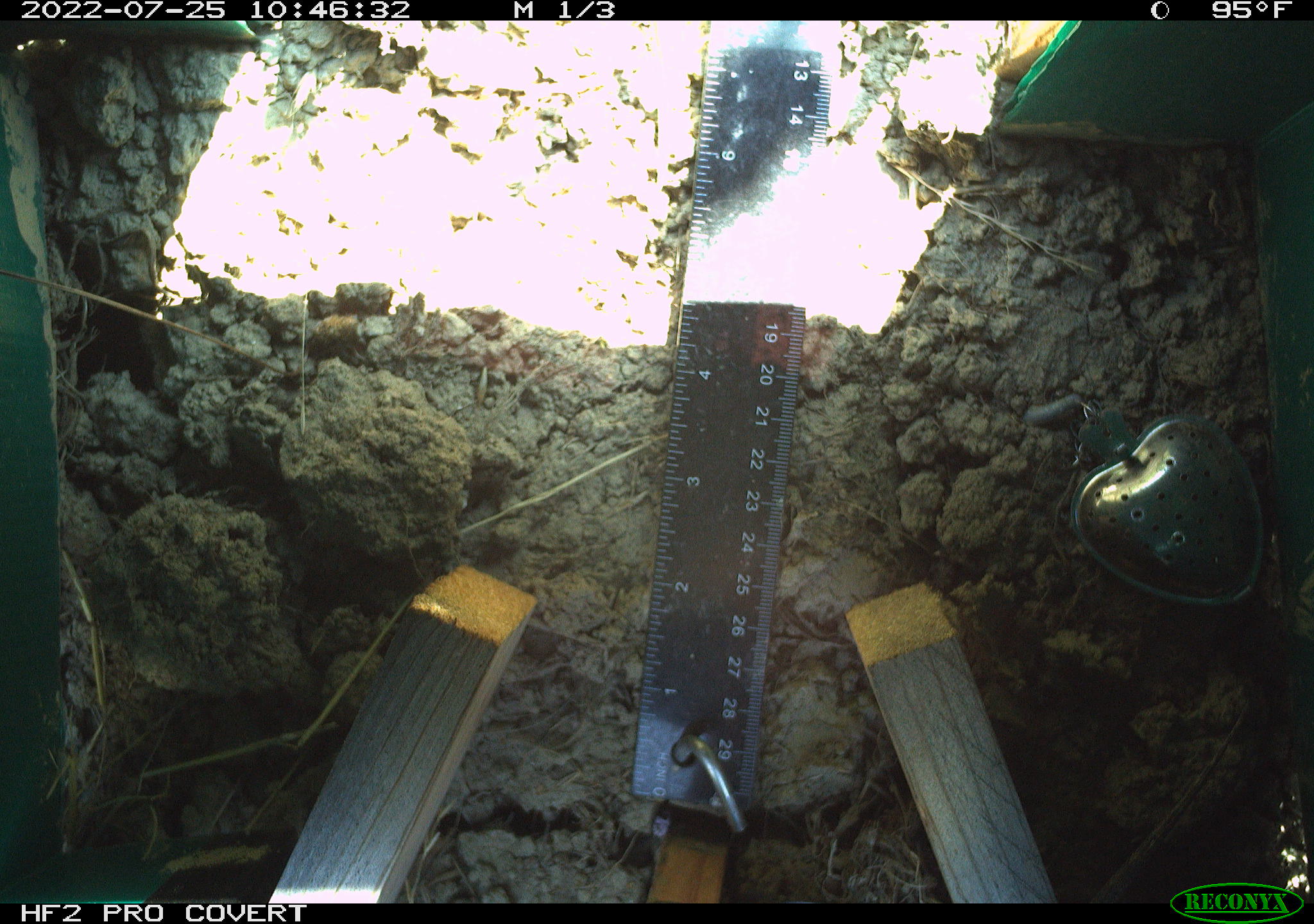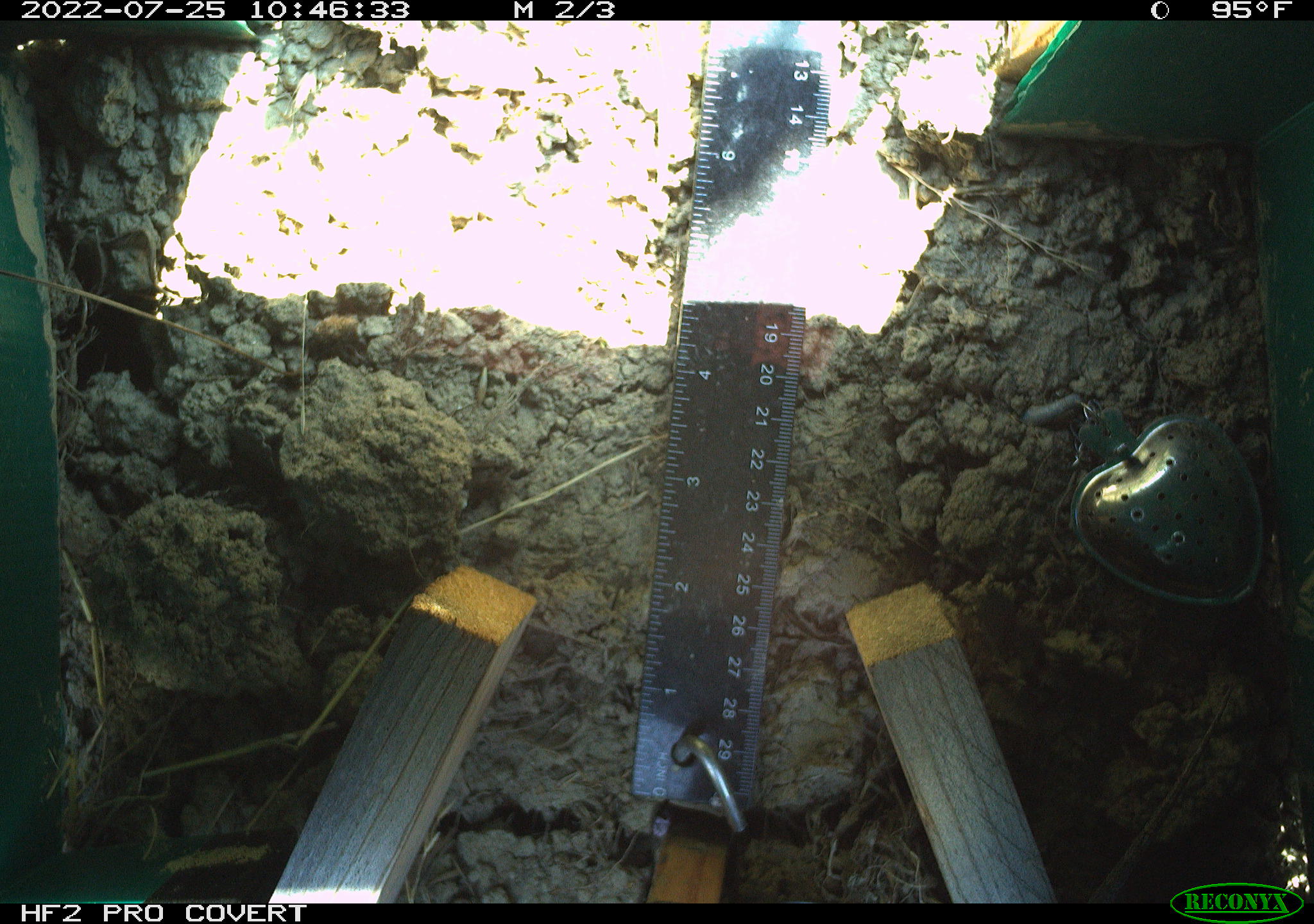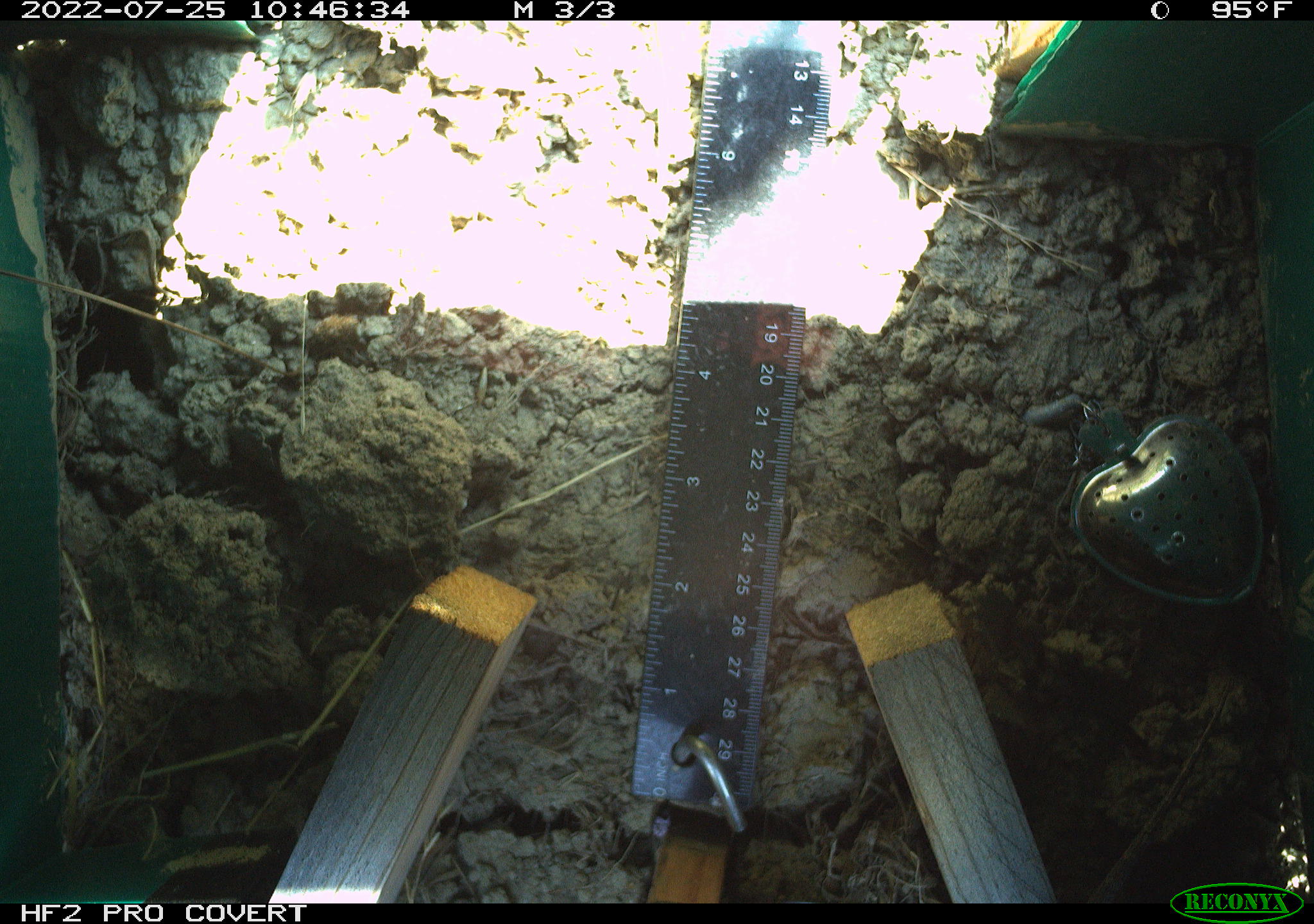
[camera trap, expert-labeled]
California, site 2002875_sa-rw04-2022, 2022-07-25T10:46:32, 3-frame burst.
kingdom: Animalia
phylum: Chordata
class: Reptilia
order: Squamata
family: Phrynosomatidae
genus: Sceloporus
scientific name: Sceloporus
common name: spiny lizards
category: sceloporus species